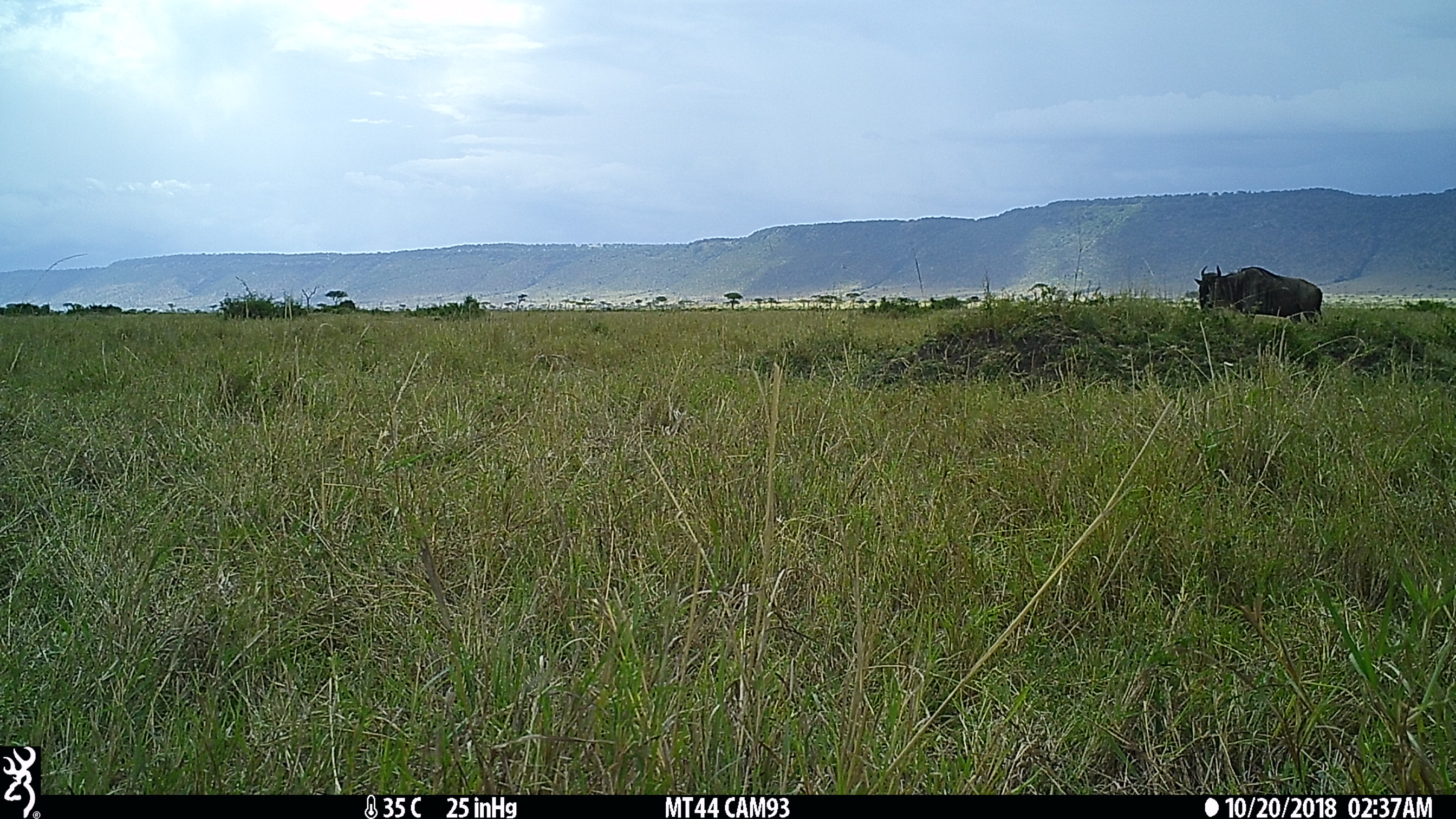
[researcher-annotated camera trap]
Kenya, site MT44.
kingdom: Animalia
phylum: Chordata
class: Mammalia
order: Artiodactyla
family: Bovidae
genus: Connochaetes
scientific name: Connochaetes taurinus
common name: blue wildebeest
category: wildebeest